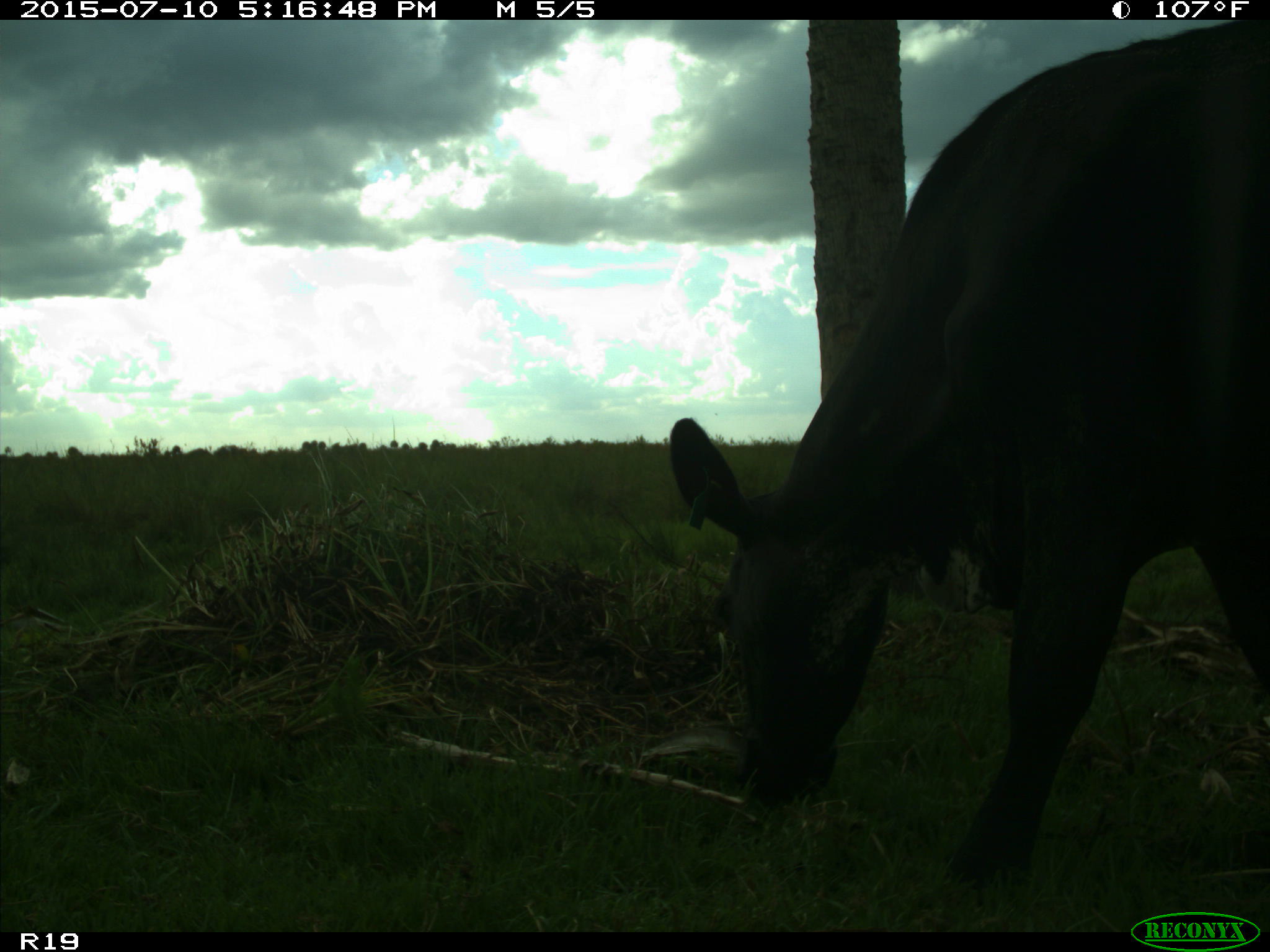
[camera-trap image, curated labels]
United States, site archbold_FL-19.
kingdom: Animalia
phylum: Chordata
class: Mammalia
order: Artiodactyla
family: Bovidae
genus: Bos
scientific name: Bos taurus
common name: domestic cow